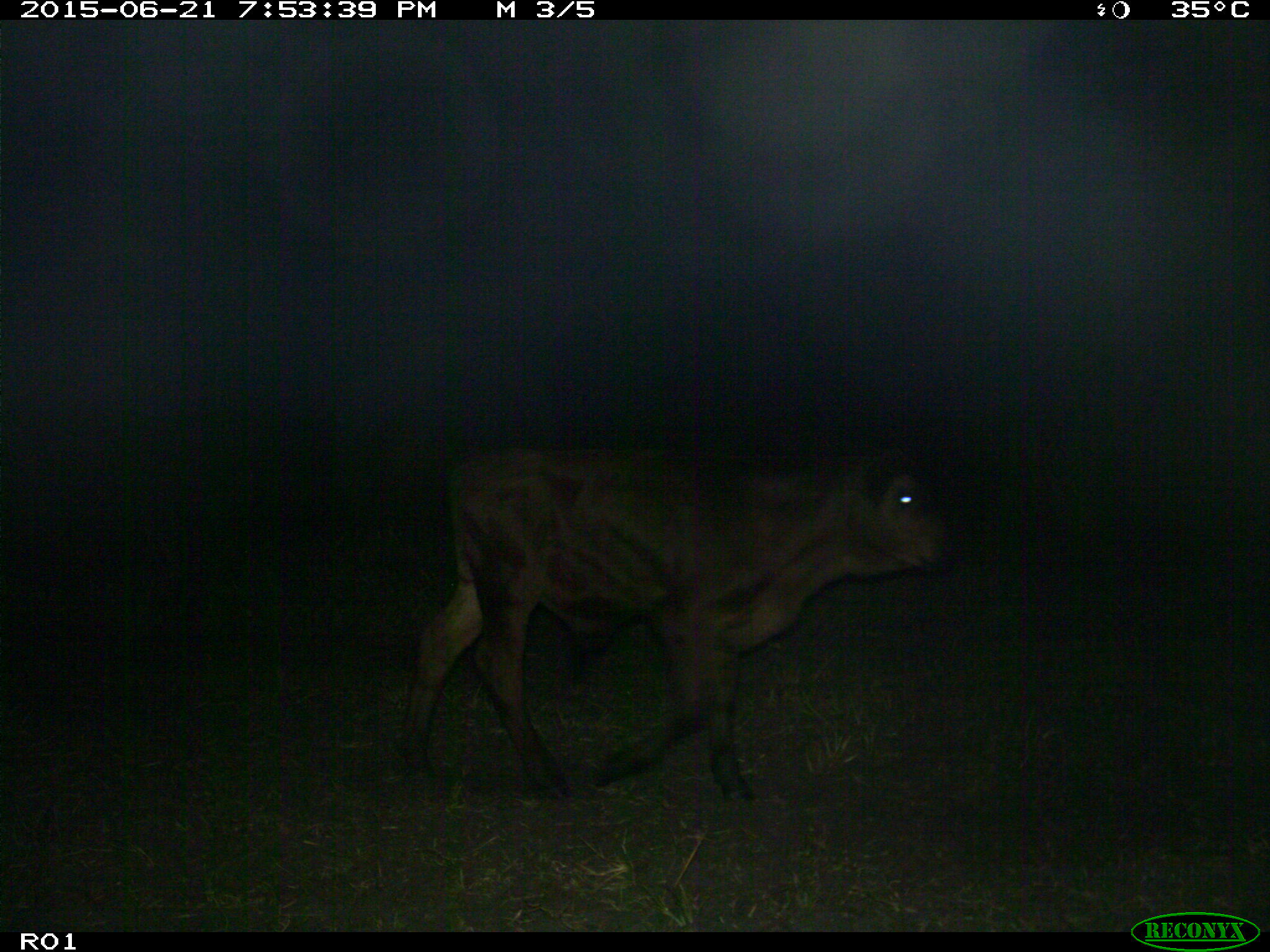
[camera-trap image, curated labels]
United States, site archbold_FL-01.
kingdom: Animalia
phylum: Chordata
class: Mammalia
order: Artiodactyla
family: Bovidae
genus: Bos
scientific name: Bos taurus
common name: domestic cow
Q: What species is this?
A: Bos taurus (domestic cow).